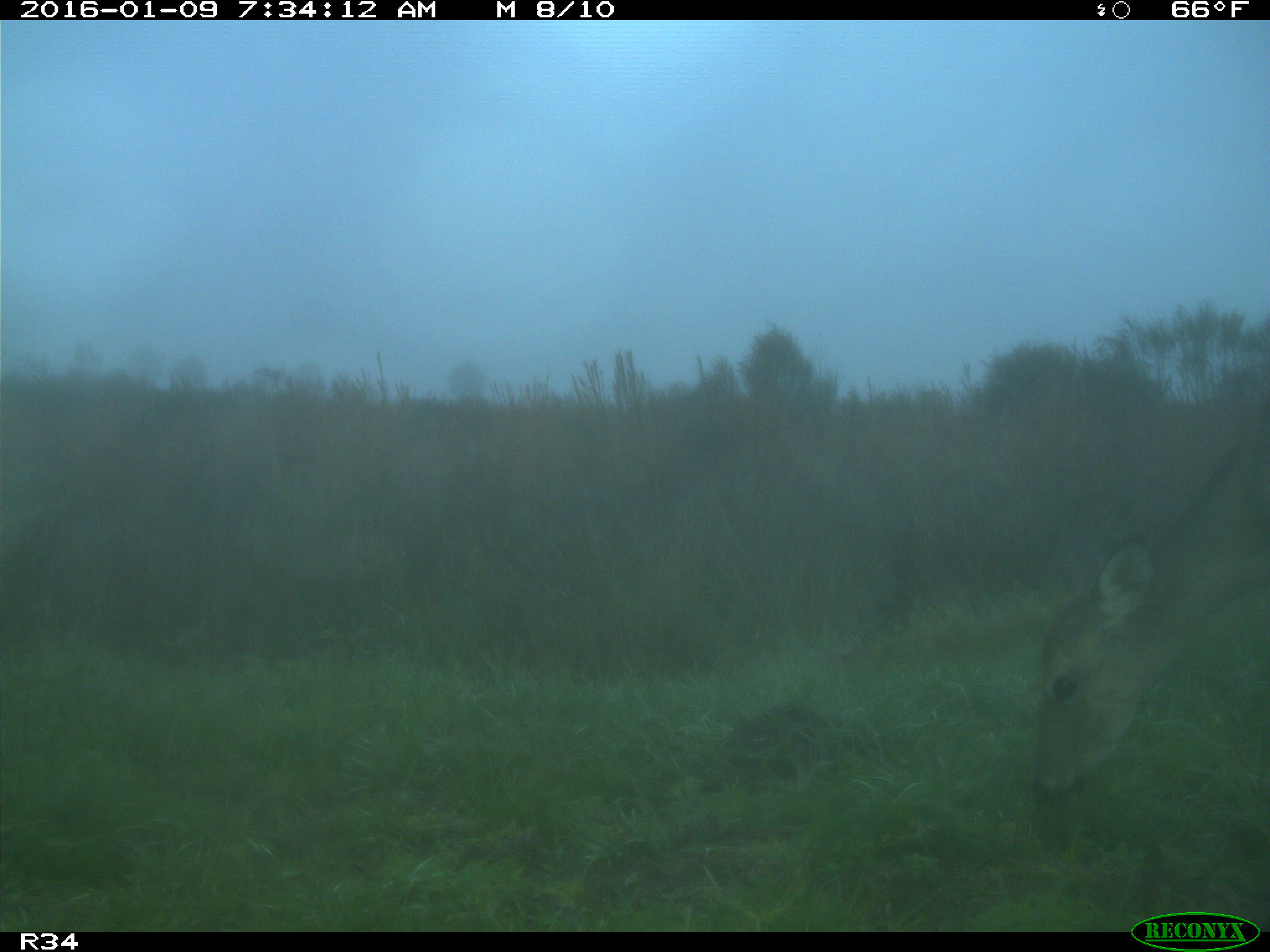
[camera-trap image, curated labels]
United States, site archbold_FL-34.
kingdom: Animalia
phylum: Chordata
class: Mammalia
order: Artiodactyla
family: Cervidae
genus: Odocoileus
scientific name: Odocoileus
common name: deer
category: unidentified deer